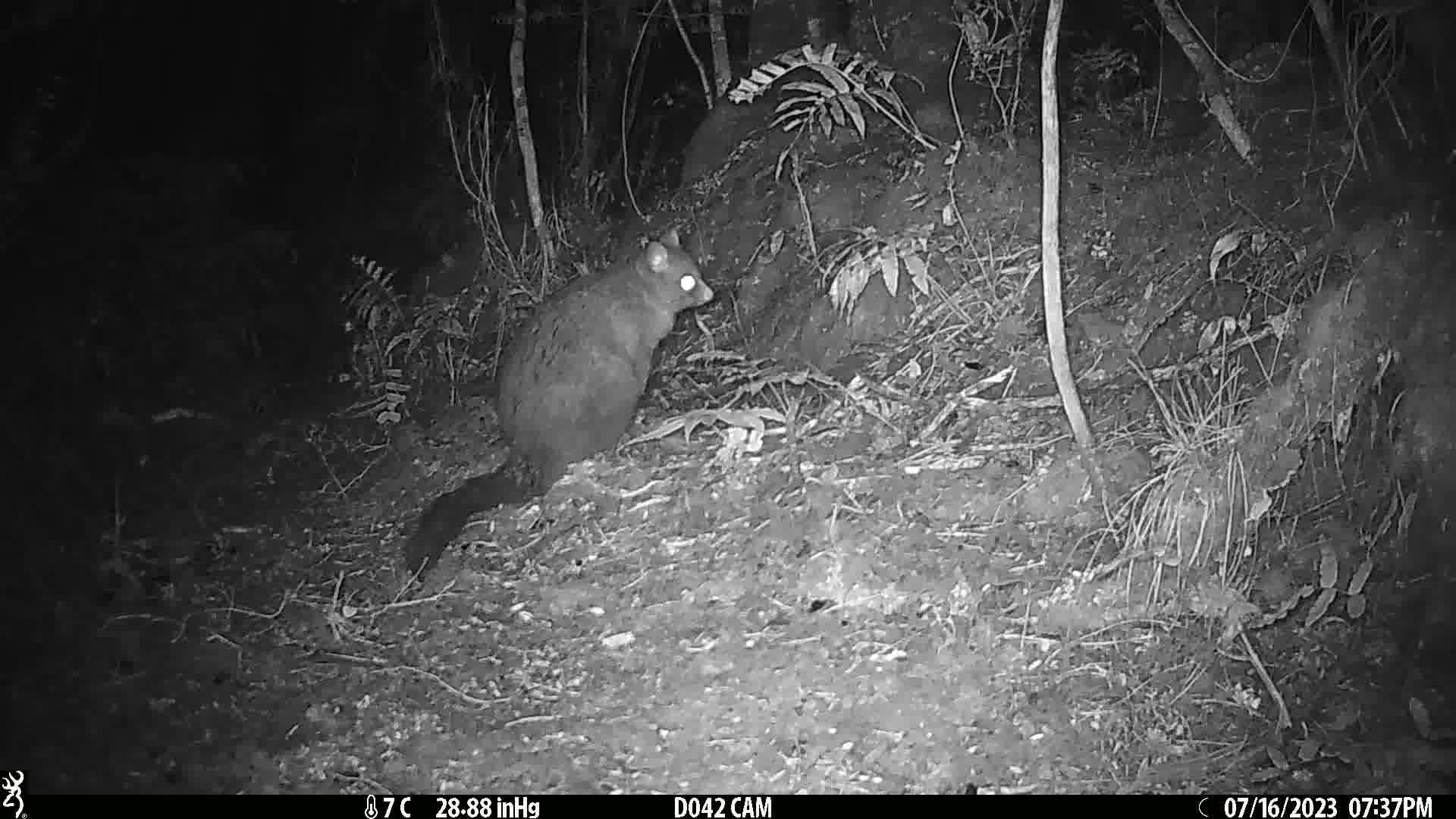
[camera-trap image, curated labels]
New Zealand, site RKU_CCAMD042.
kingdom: Animalia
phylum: Chordata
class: Mammalia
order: Diprotodontia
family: Phalangeridae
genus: Trichosurus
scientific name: Trichosurus vulpecula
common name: common brushtail possum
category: possum